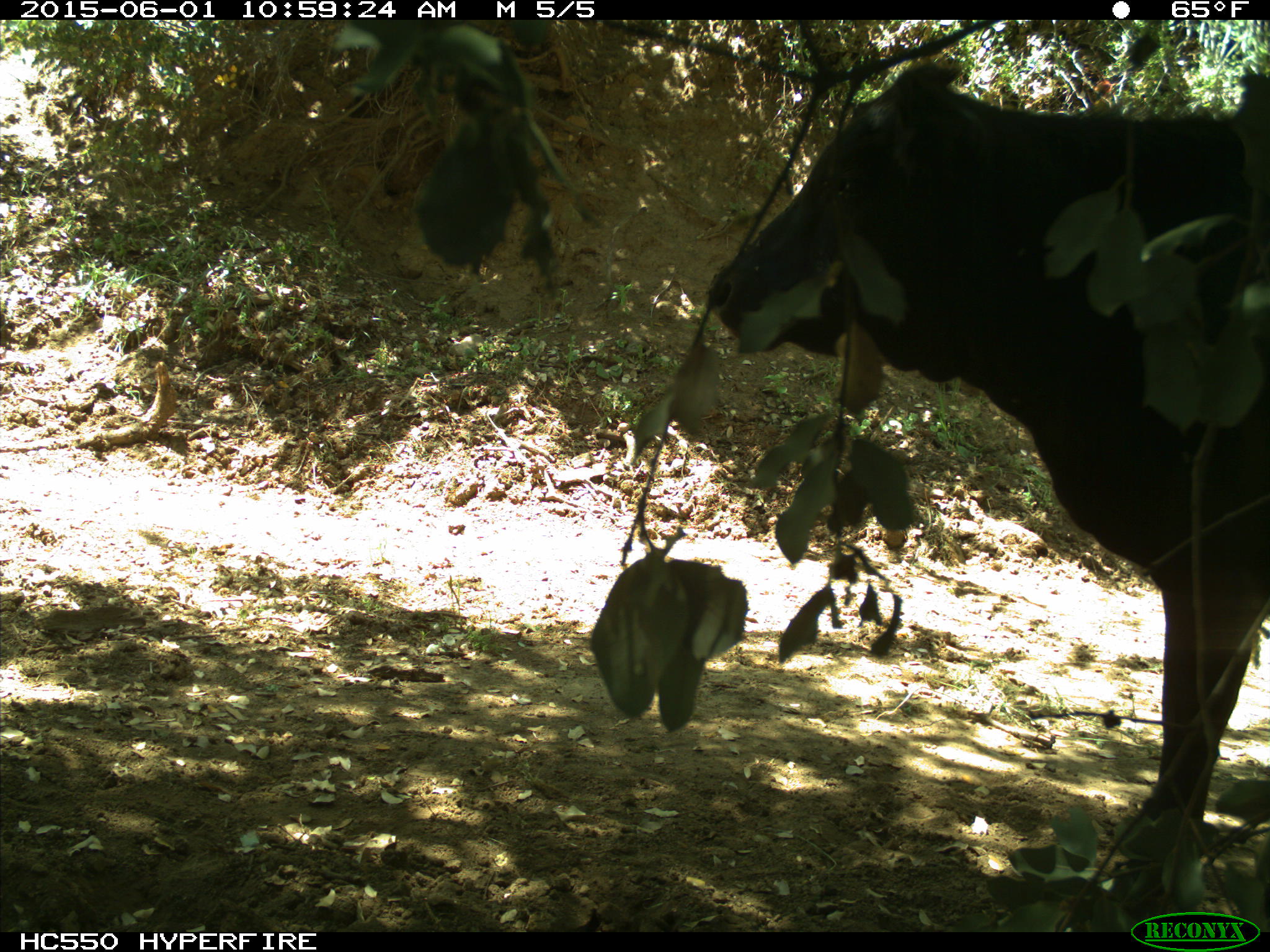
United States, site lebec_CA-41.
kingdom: Animalia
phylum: Chordata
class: Mammalia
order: Artiodactyla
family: Bovidae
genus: Bos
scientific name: Bos taurus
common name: domestic cow